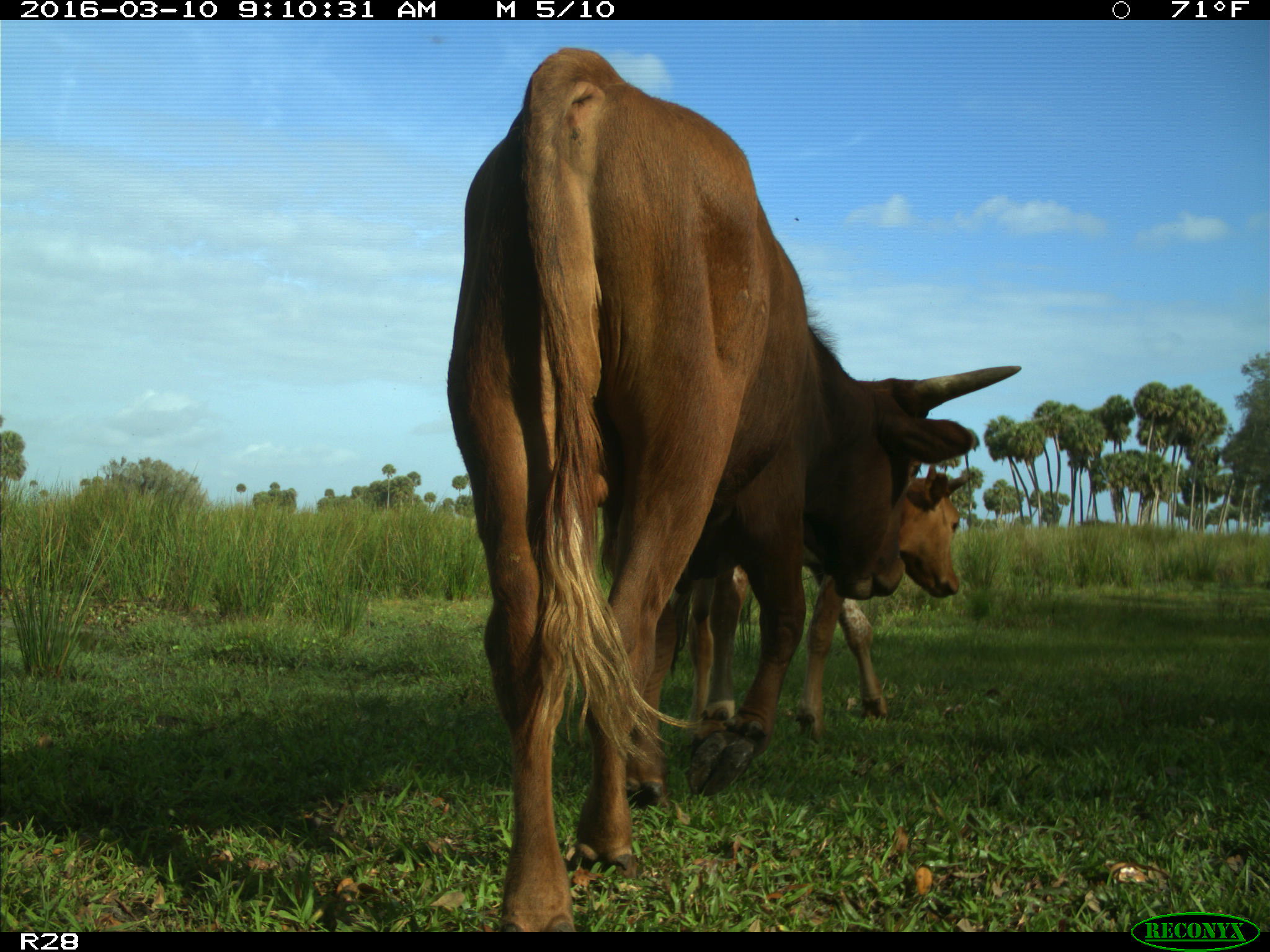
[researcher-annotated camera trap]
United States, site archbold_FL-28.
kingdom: Animalia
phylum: Chordata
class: Mammalia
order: Artiodactyla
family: Bovidae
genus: Bos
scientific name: Bos taurus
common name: domestic cow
Bos taurus (domestic cow).